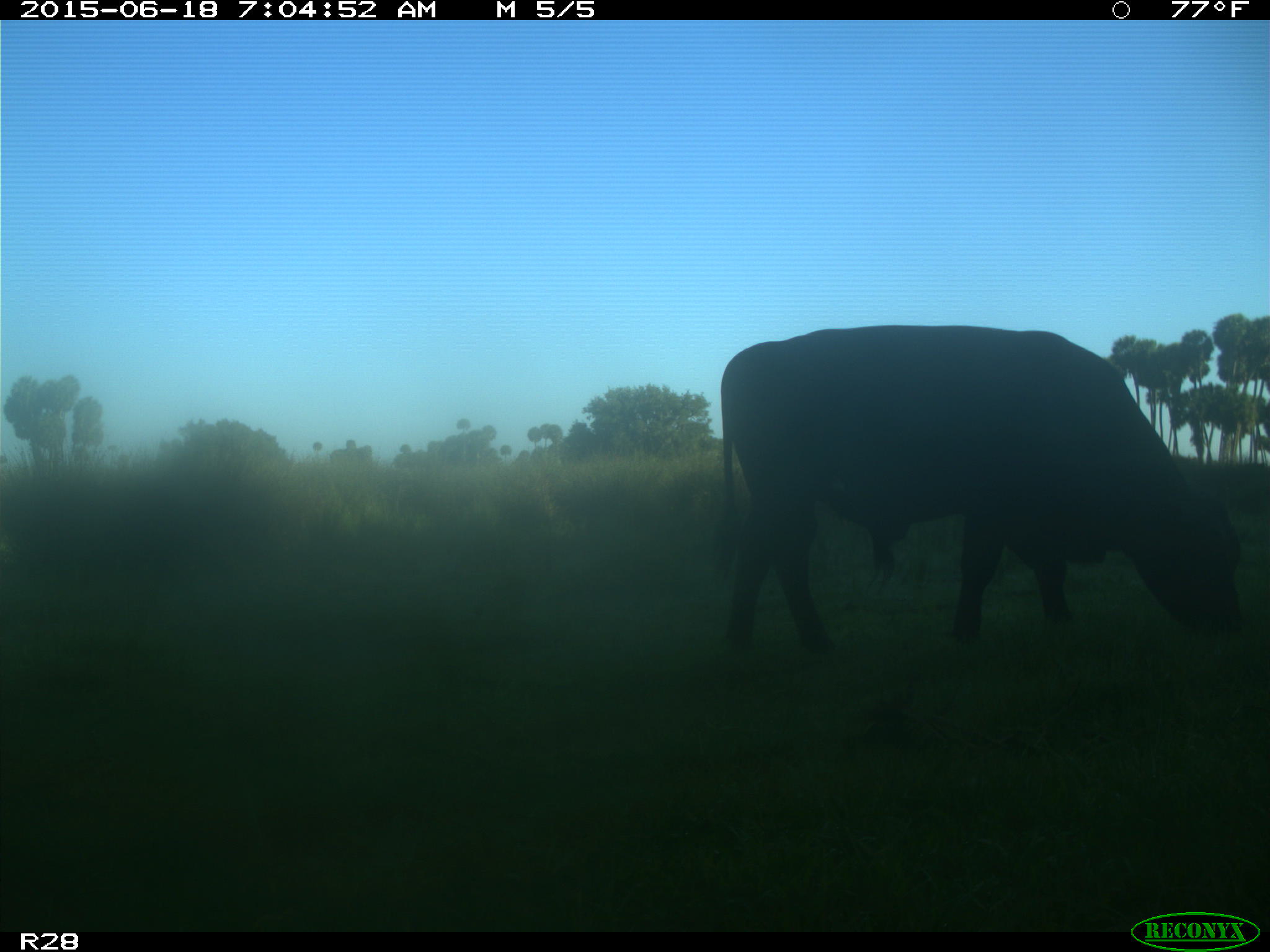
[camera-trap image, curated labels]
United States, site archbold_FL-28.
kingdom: Animalia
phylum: Chordata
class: Mammalia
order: Artiodactyla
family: Bovidae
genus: Bos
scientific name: Bos taurus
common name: domestic cow